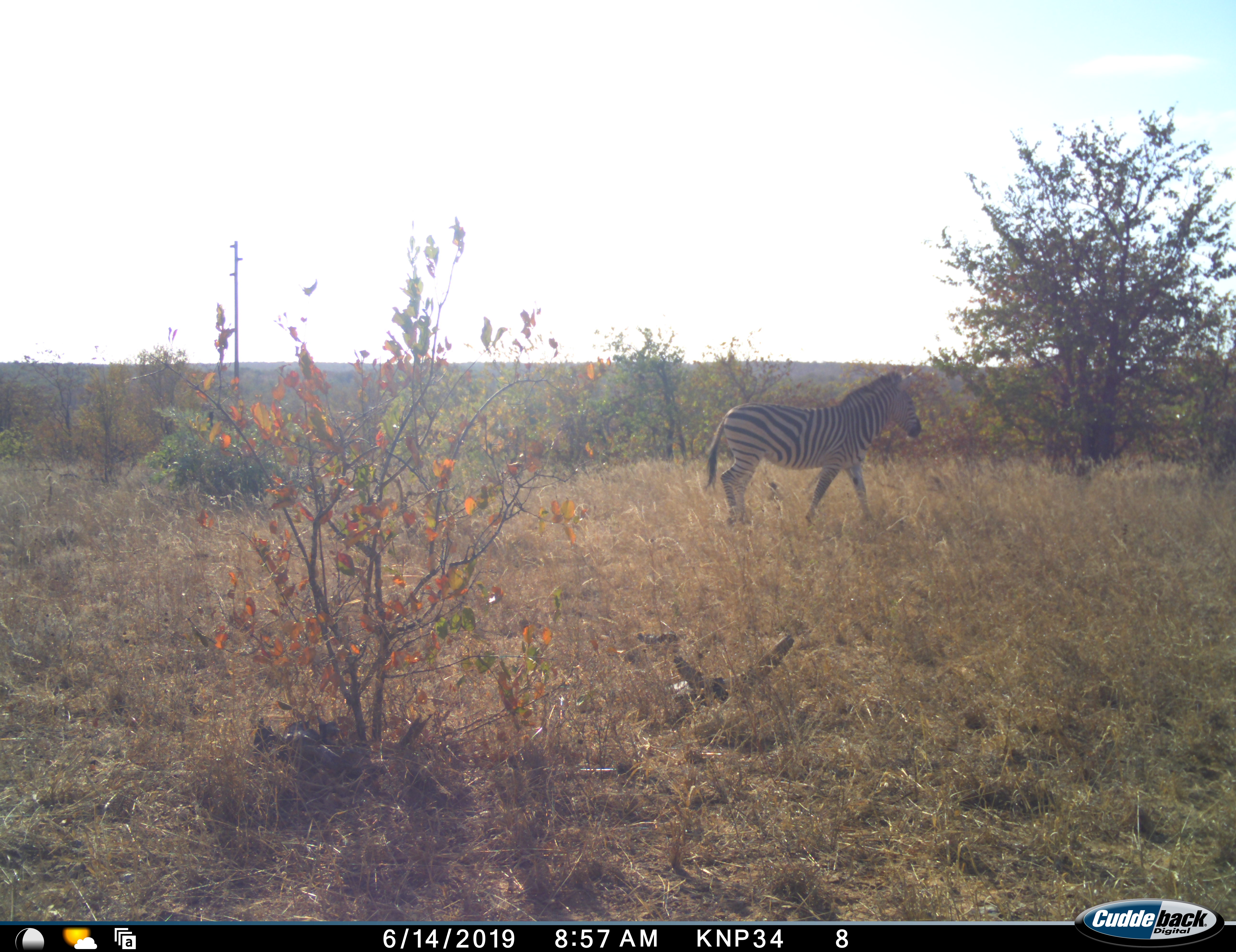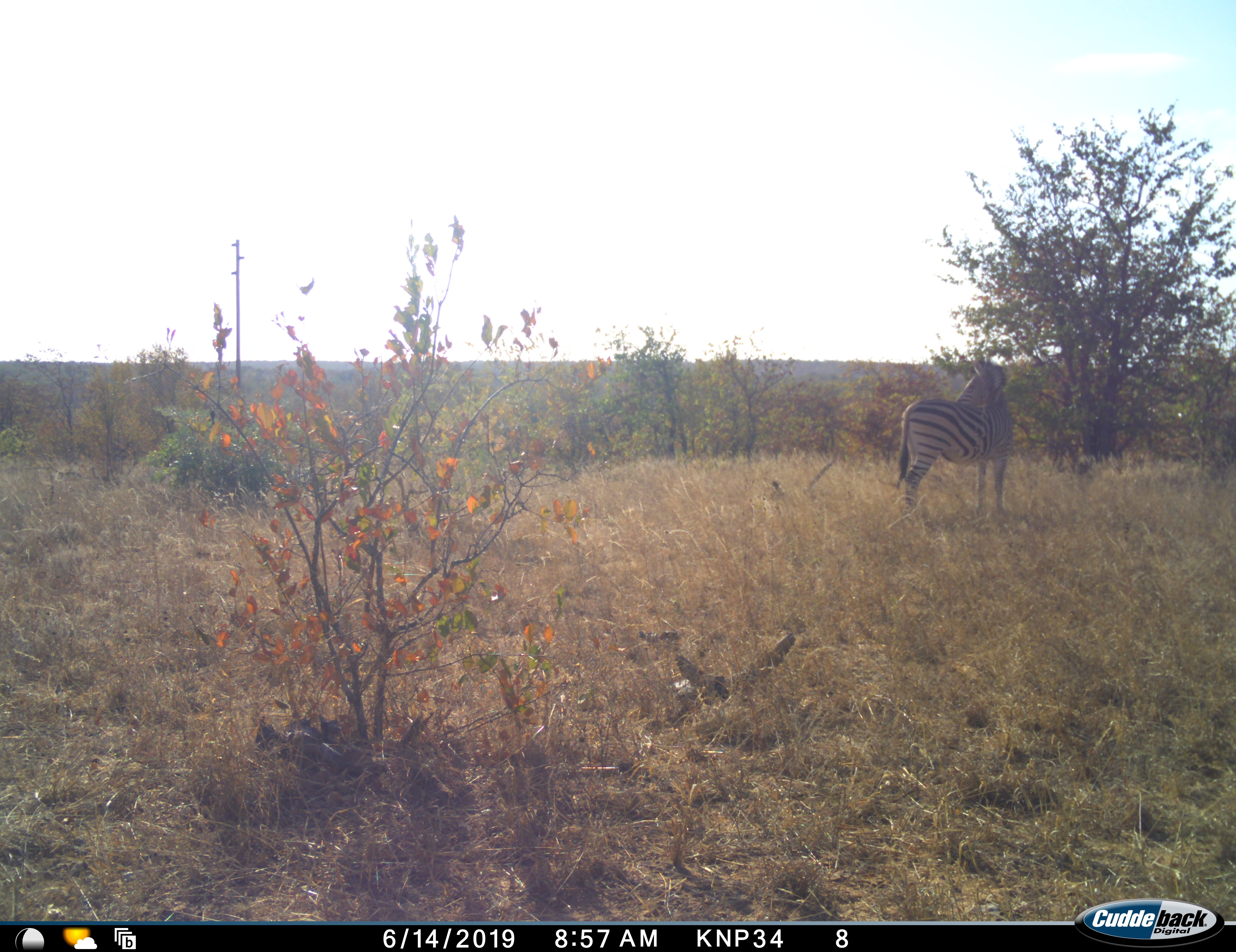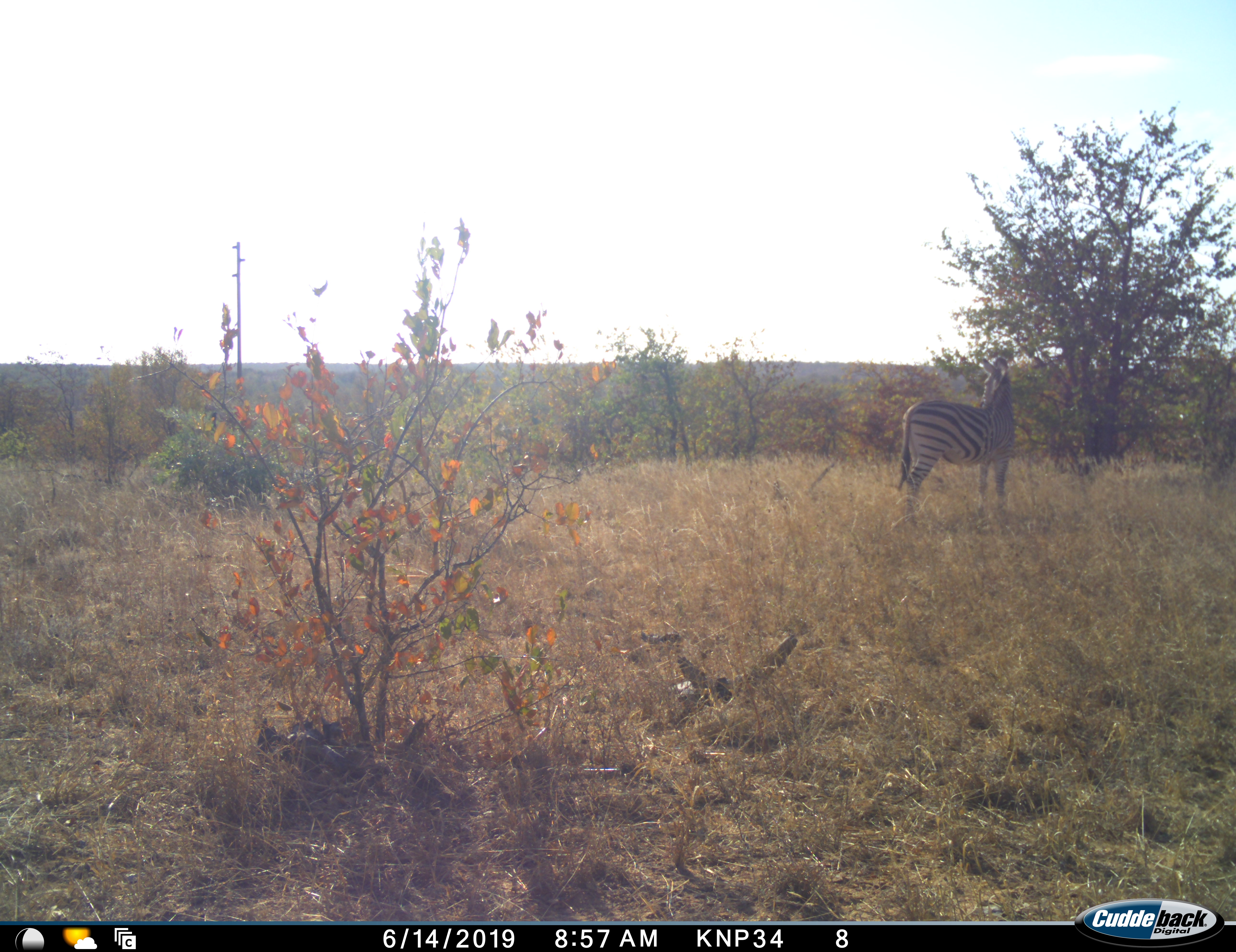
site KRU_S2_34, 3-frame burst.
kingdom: Animalia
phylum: Chordata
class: Mammalia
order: Perissodactyla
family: Equidae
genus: Equus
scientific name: Equus quagga burchellii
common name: burchell's zebra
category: zebraburchells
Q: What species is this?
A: Zebraburchells (burchell's zebra) (Equus quagga burchellii).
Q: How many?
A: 1.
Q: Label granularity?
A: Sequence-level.